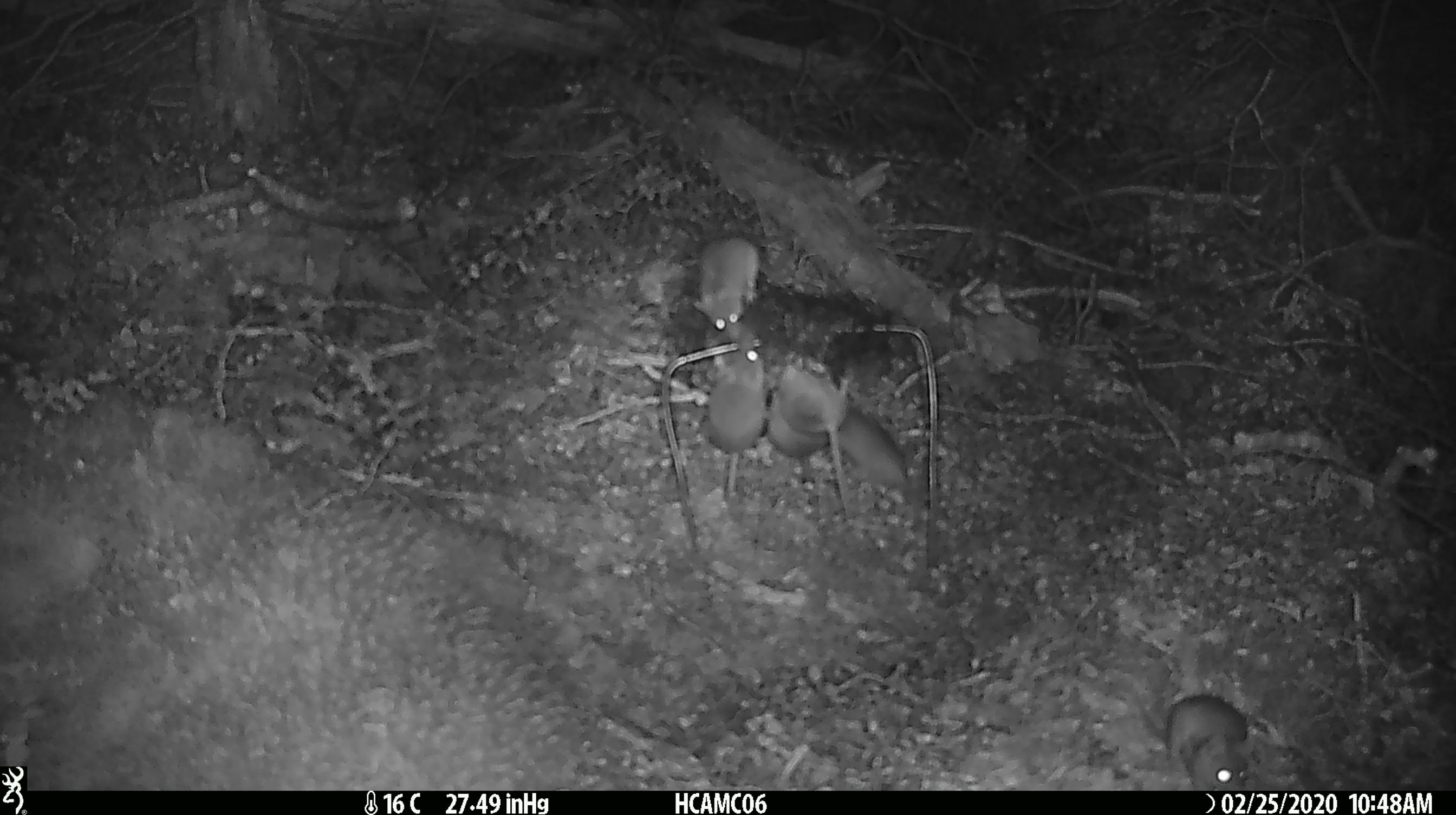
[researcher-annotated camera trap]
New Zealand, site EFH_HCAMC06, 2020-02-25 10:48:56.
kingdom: Animalia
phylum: Chordata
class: Mammalia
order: Rodentia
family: Muridae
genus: Mus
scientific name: Mus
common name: mouse